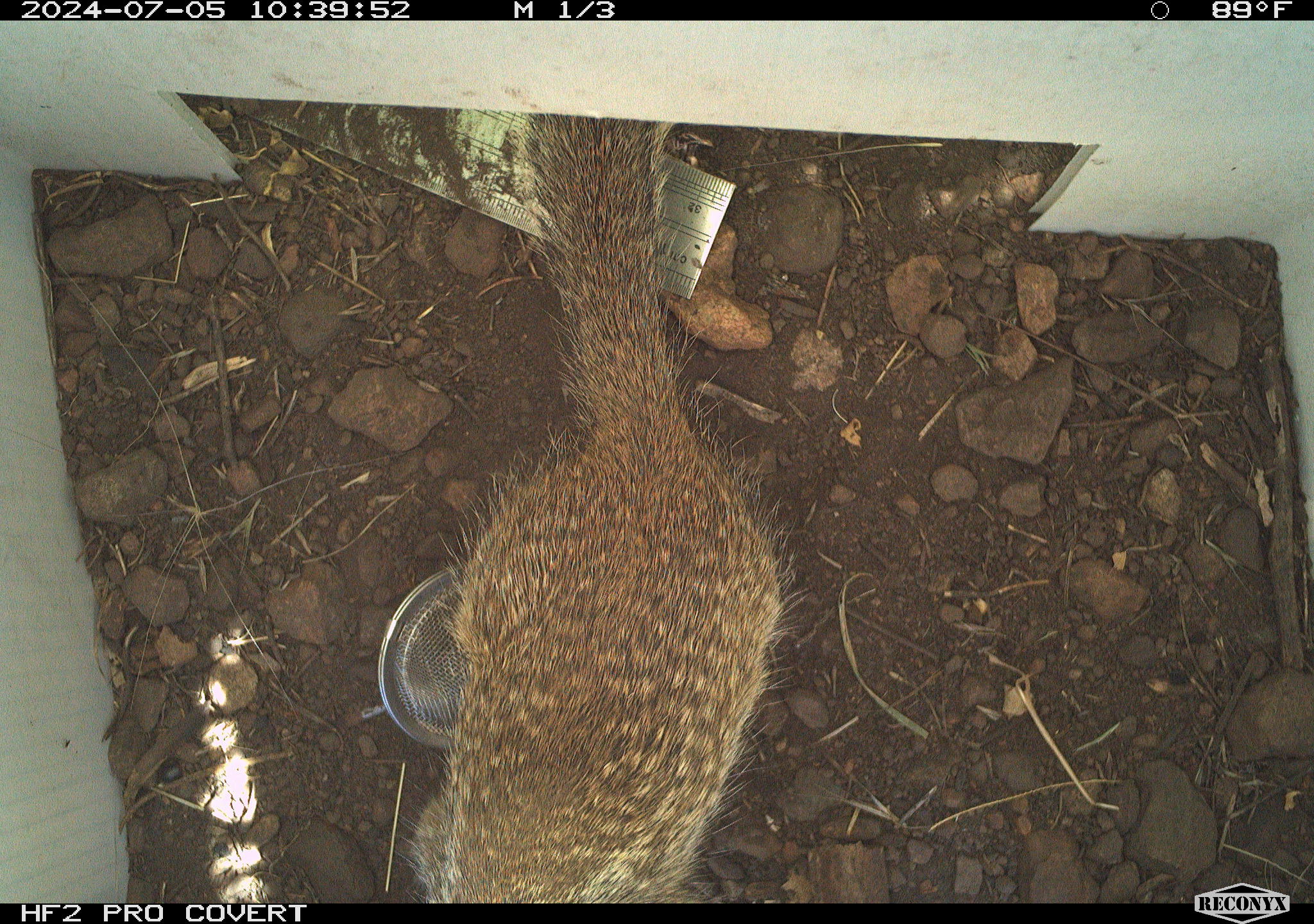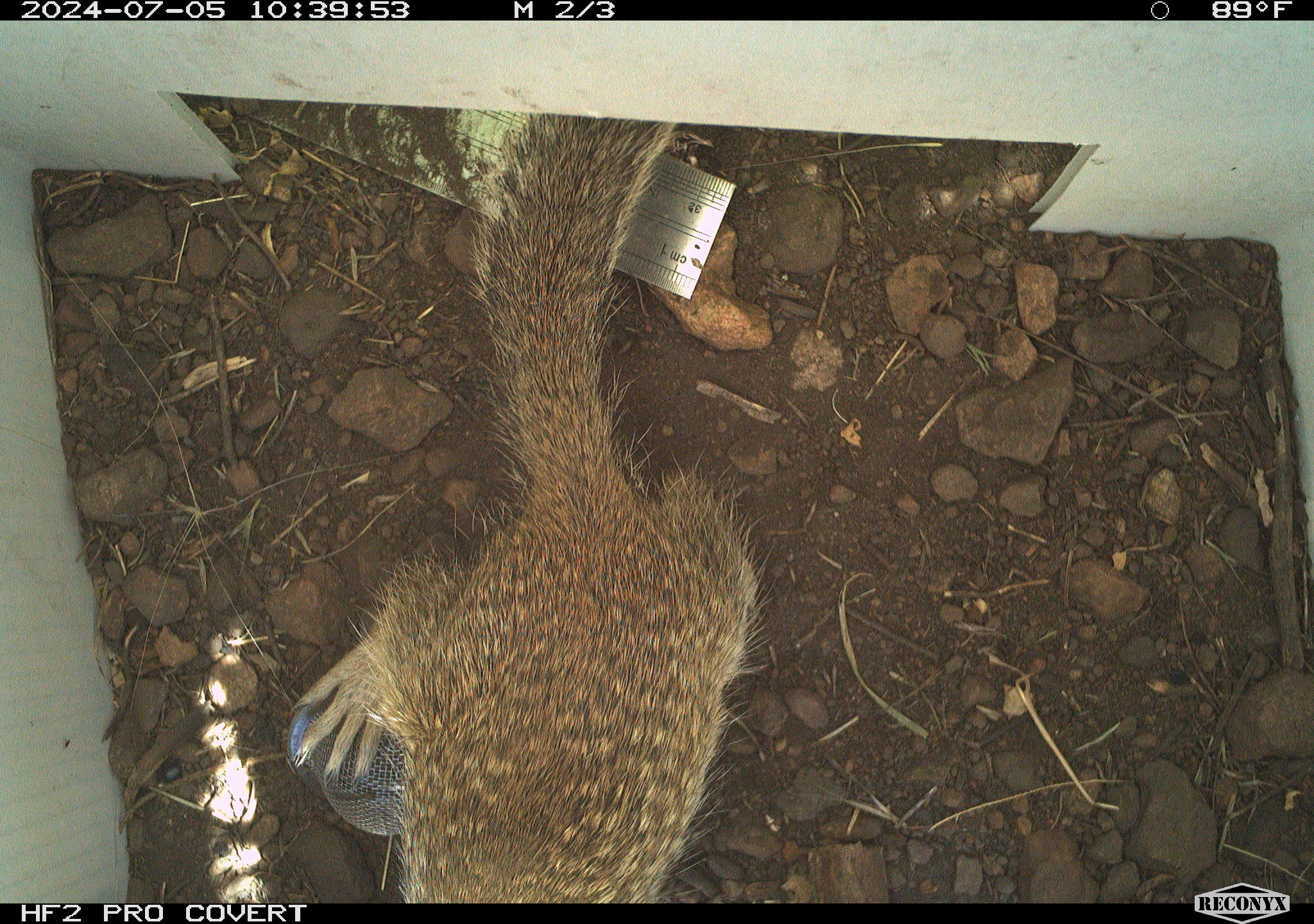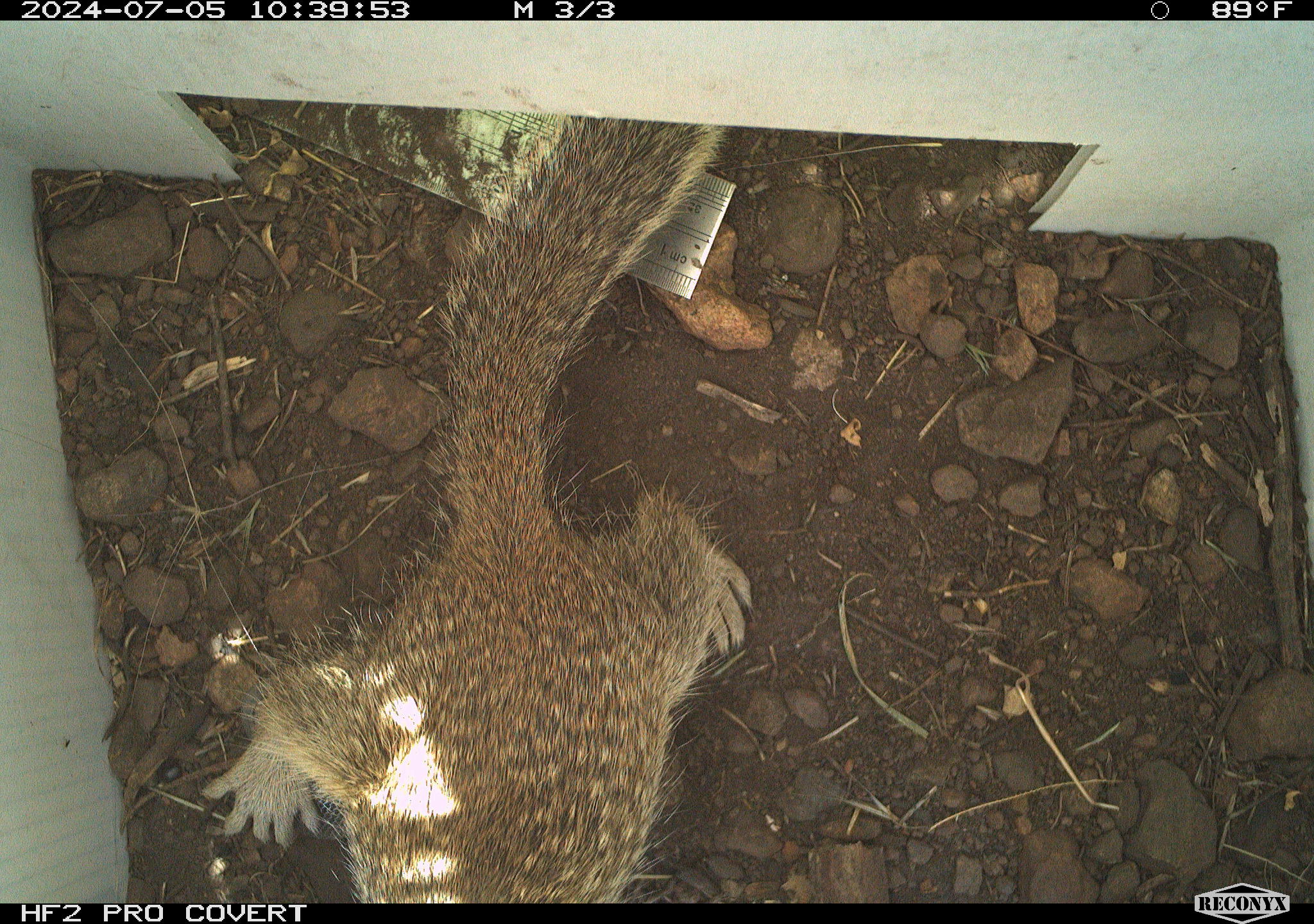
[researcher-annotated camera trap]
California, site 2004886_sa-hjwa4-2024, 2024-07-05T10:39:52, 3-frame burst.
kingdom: Animalia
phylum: Chordata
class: Mammalia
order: Rodentia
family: Sciuridae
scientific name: Sciuridae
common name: squirrels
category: sciuridae family